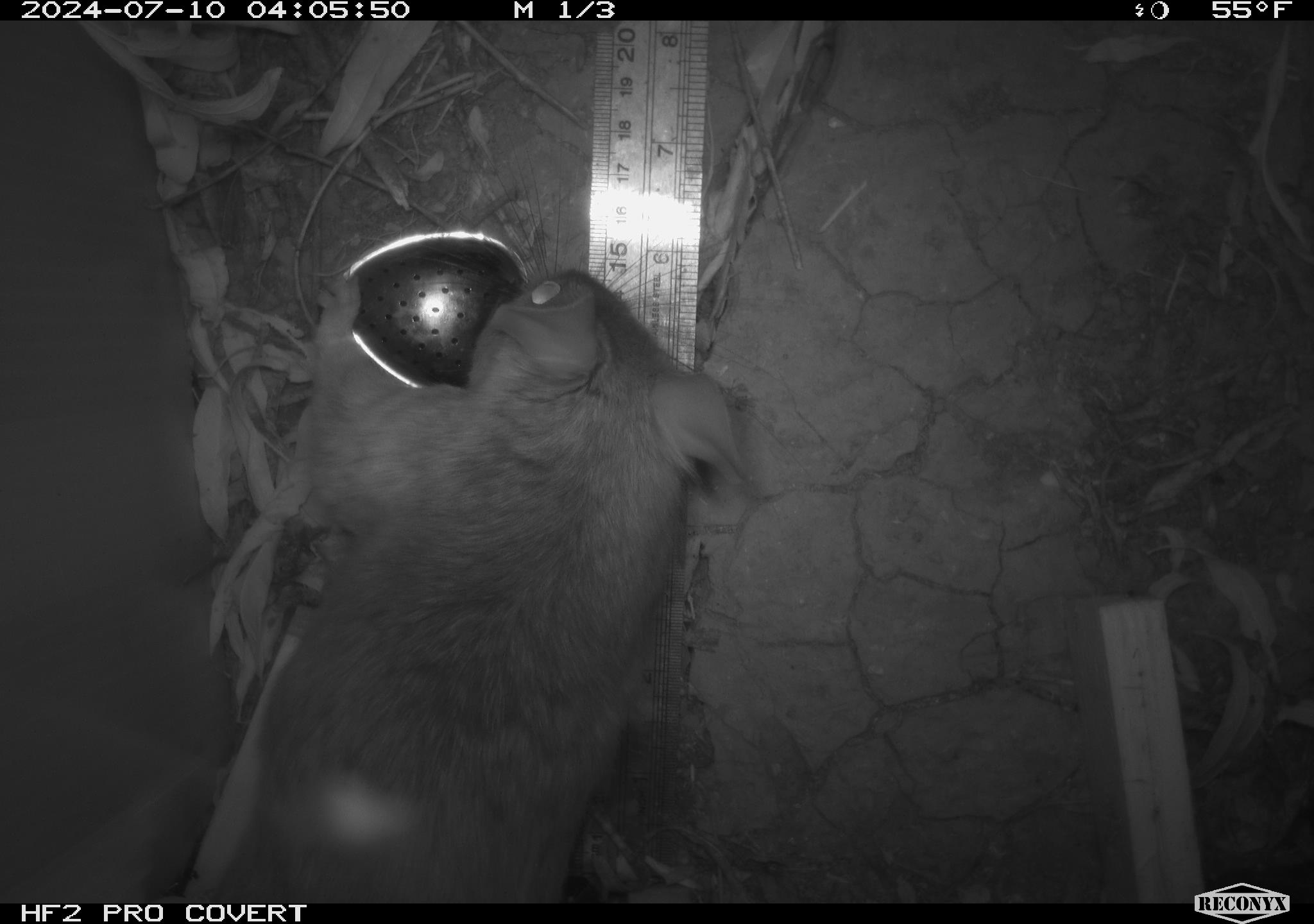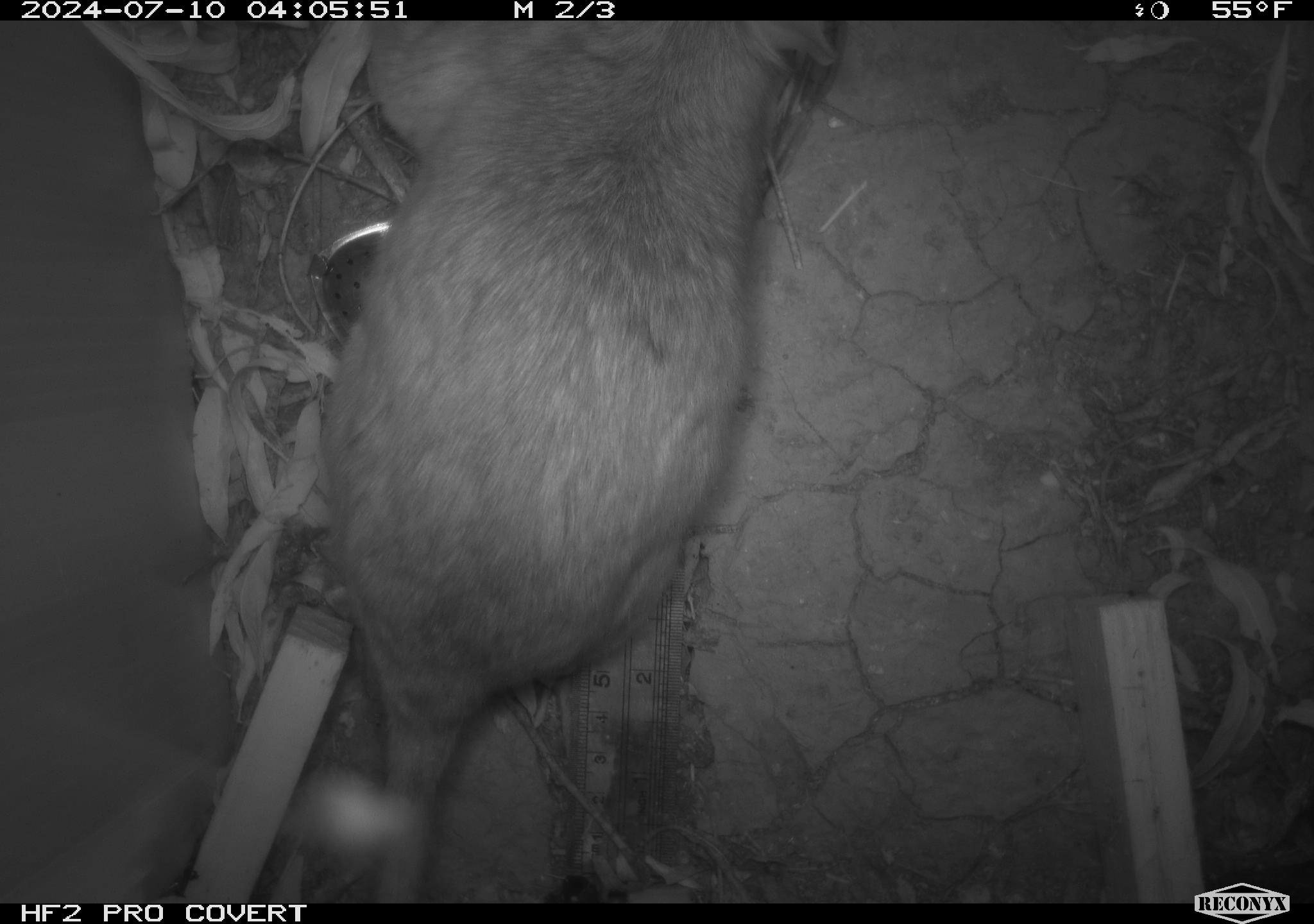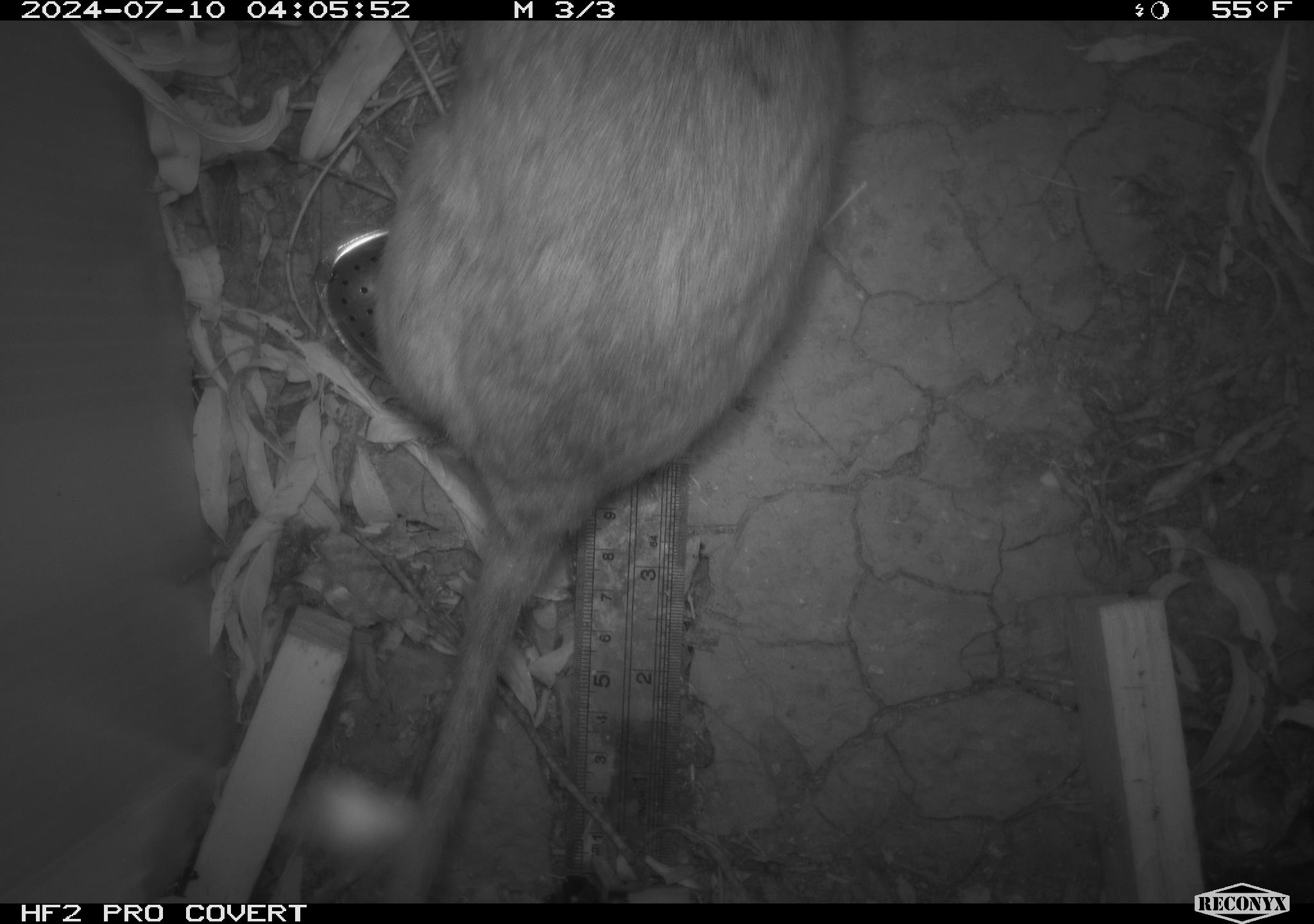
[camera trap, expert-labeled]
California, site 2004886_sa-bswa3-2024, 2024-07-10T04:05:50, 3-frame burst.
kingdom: Animalia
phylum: Chordata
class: Mammalia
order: Rodentia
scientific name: Rodentia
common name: woodrat or rat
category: woodrat or rat species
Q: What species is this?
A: Woodrat or rat species (woodrat or rat) (Rodentia).